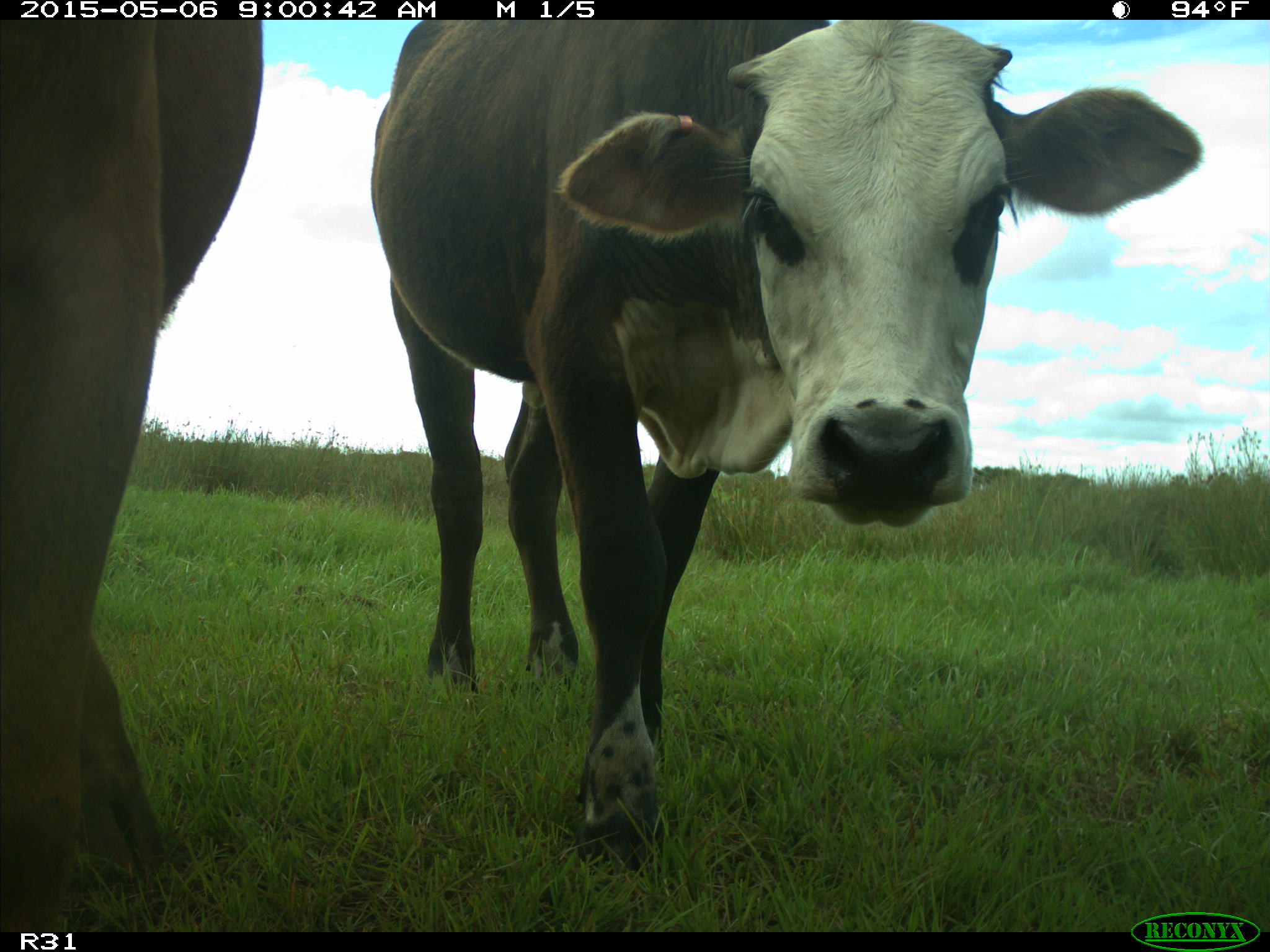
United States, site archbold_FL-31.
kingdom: Animalia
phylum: Chordata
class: Mammalia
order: Artiodactyla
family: Bovidae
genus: Bos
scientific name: Bos taurus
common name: domestic cow